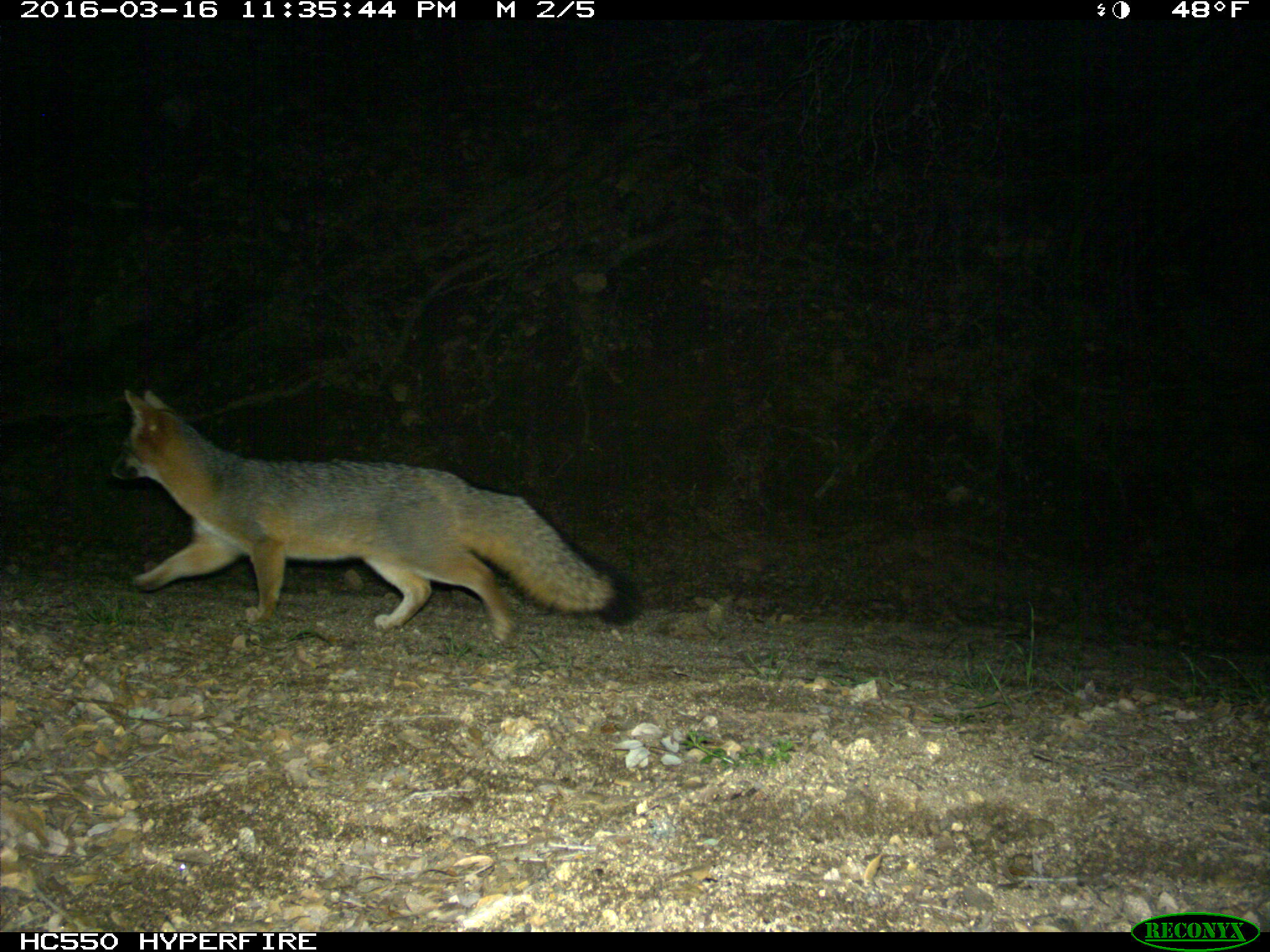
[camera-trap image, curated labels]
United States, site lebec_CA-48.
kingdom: Animalia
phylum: Chordata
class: Mammalia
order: Carnivora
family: Canidae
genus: Urocyon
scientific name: Urocyon cinereoargenteus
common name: gray fox